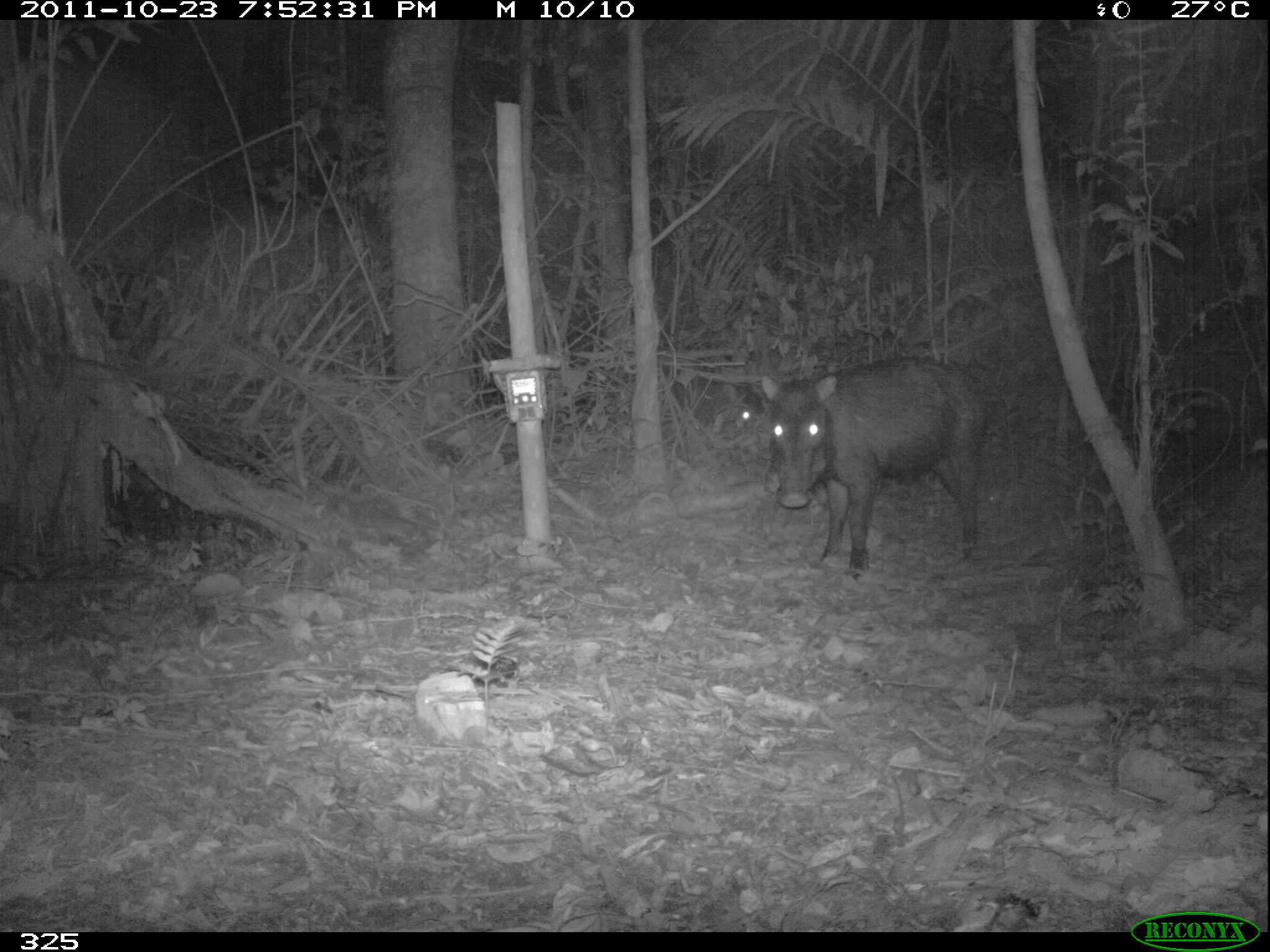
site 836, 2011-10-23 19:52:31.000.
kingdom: Animalia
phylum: Chordata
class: Mammalia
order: Artiodactyla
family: Tayassuidae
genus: Tayassu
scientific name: Tayassu pecari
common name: white-lipped peccary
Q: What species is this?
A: Tayassu pecari (white-lipped peccary).